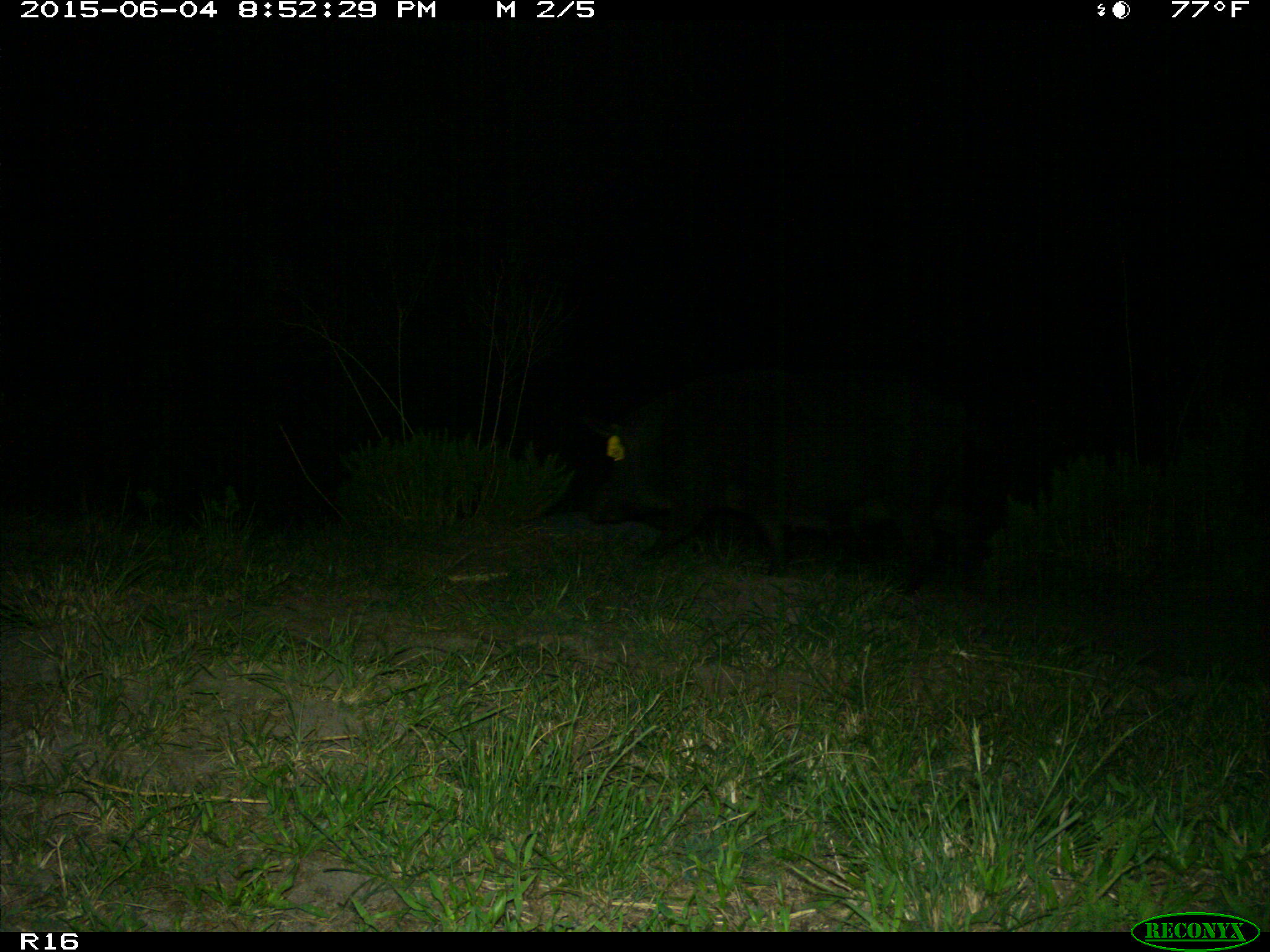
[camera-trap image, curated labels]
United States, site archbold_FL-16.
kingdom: Animalia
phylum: Chordata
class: Mammalia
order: Artiodactyla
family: Suidae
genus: Sus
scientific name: Sus scrofa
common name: wild boar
Sus scrofa (wild boar).